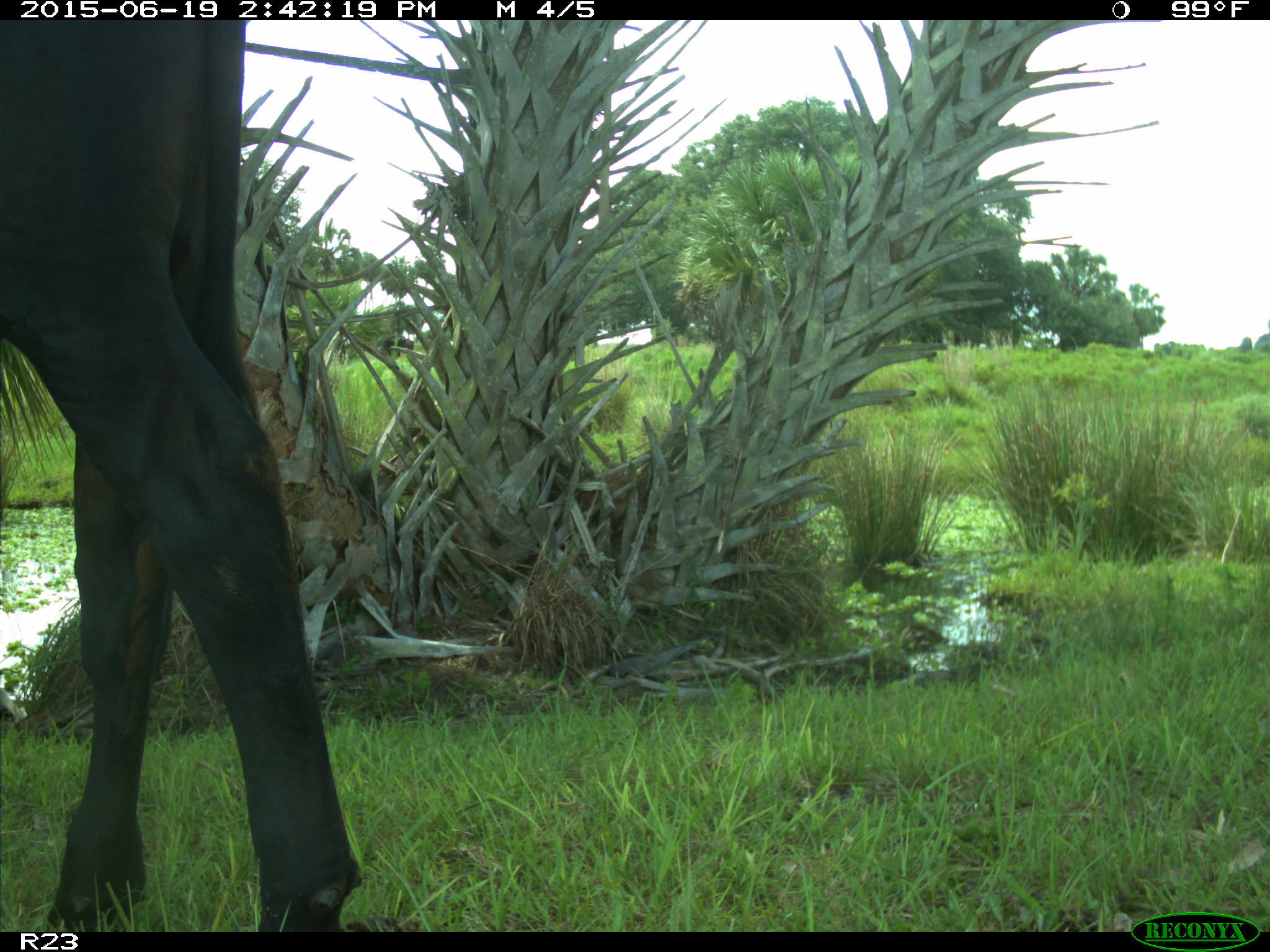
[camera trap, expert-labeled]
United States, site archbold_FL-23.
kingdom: Animalia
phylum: Chordata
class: Mammalia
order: Artiodactyla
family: Bovidae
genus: Bos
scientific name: Bos taurus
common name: domestic cow